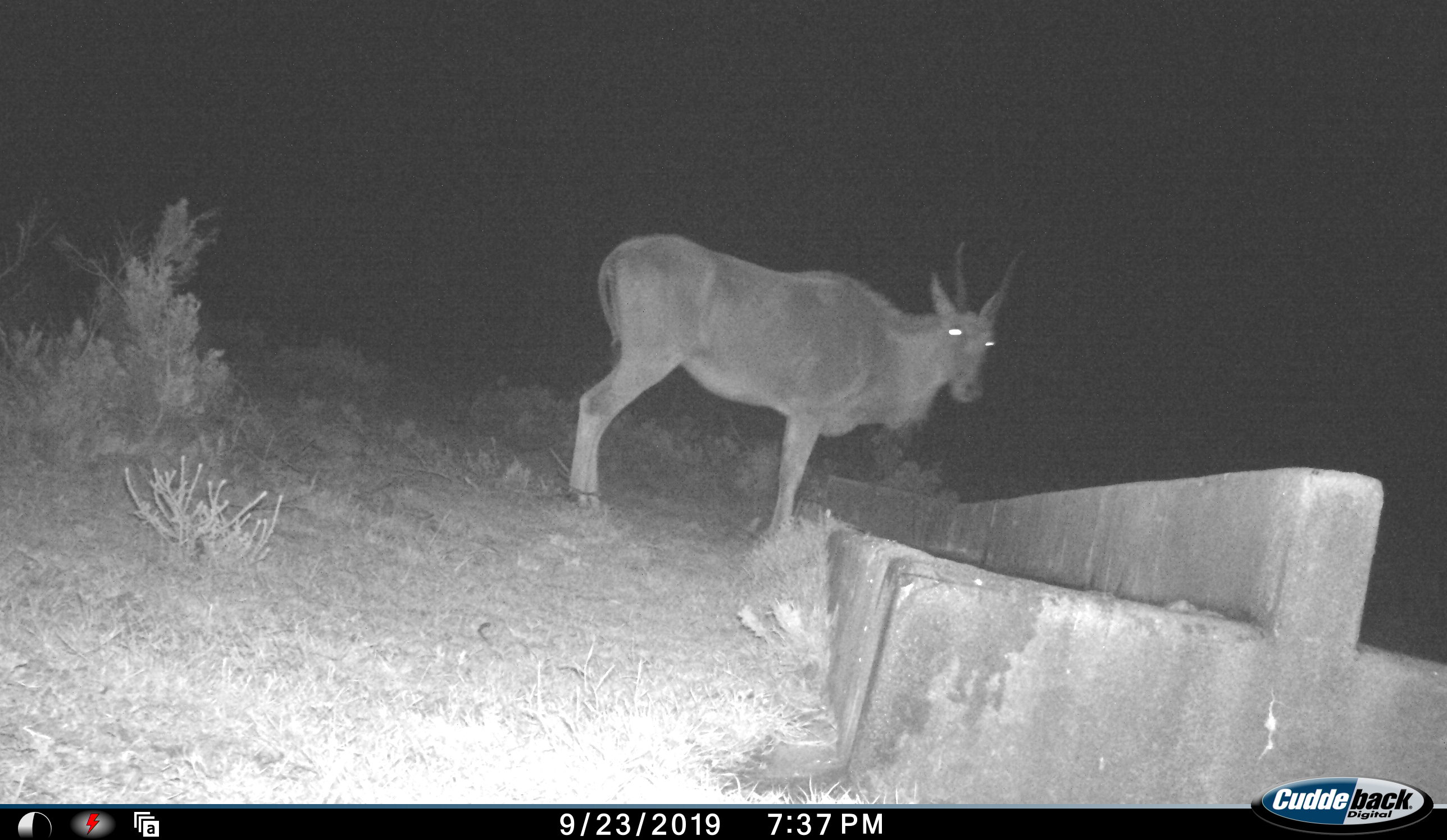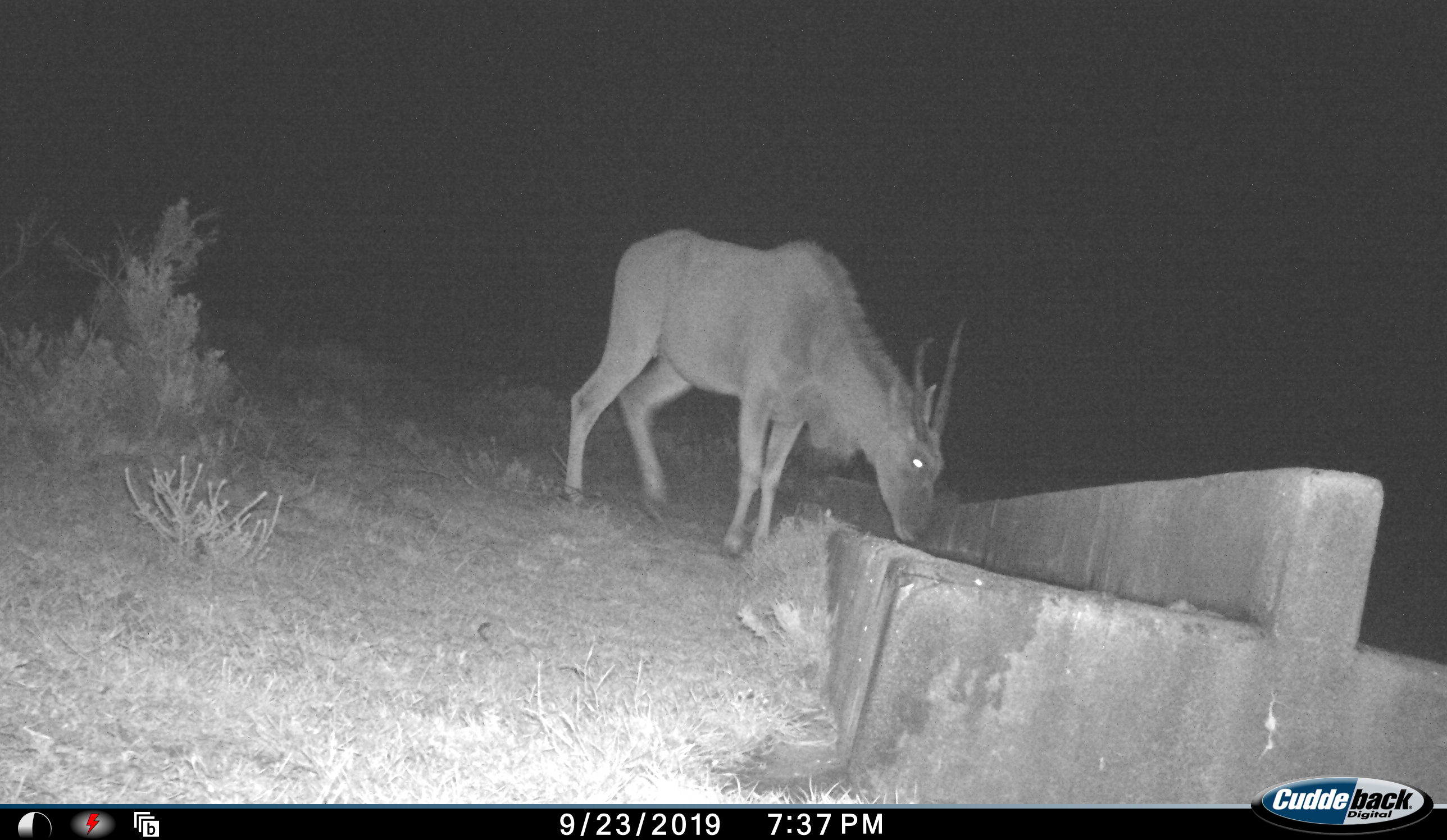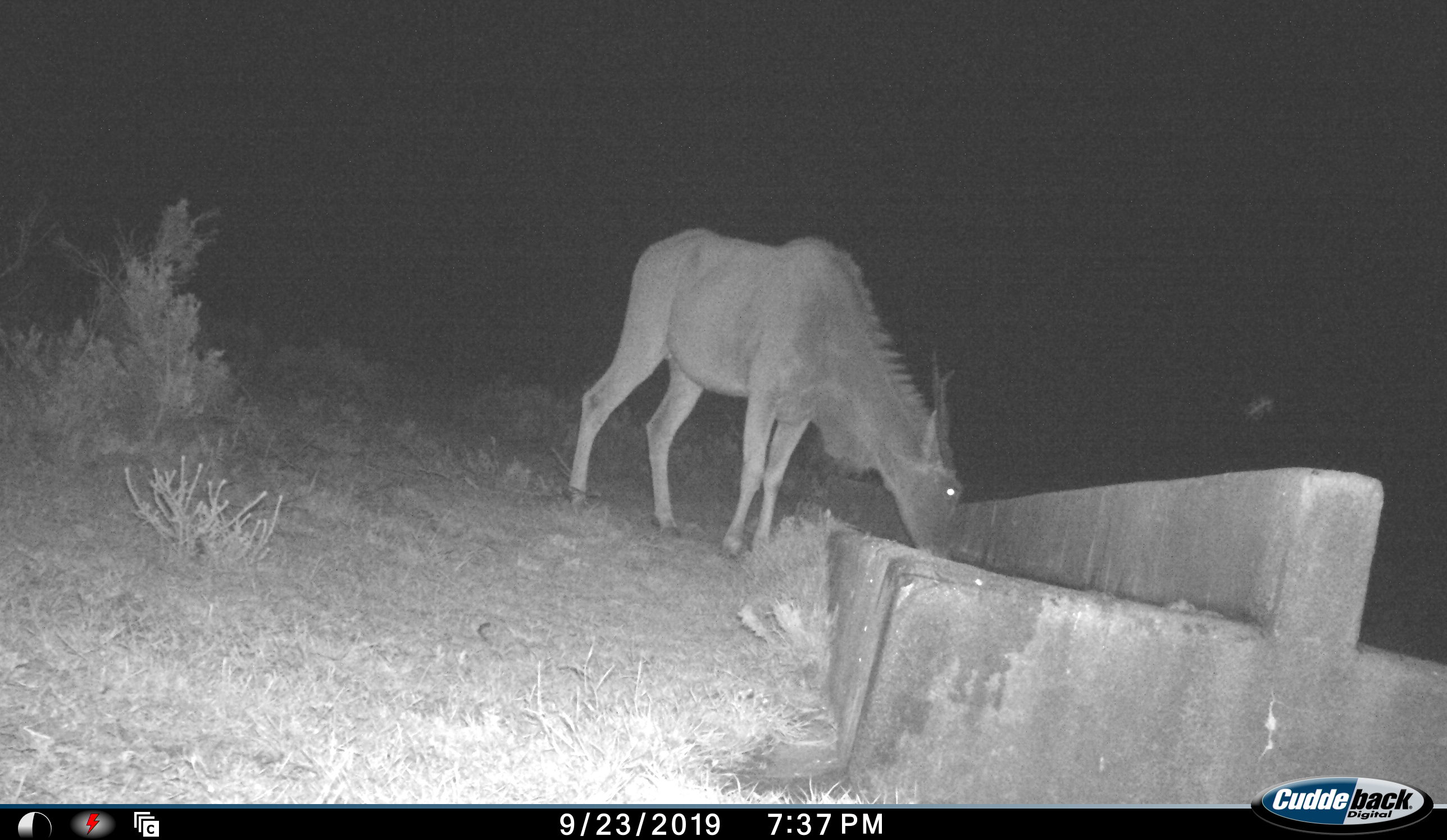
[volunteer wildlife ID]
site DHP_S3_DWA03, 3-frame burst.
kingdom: Animalia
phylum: Chordata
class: Mammalia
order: Artiodactyla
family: Bovidae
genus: Tragelaphus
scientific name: Tragelaphus oryx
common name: eland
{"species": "eland (Tragelaphus oryx)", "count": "1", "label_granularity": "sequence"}